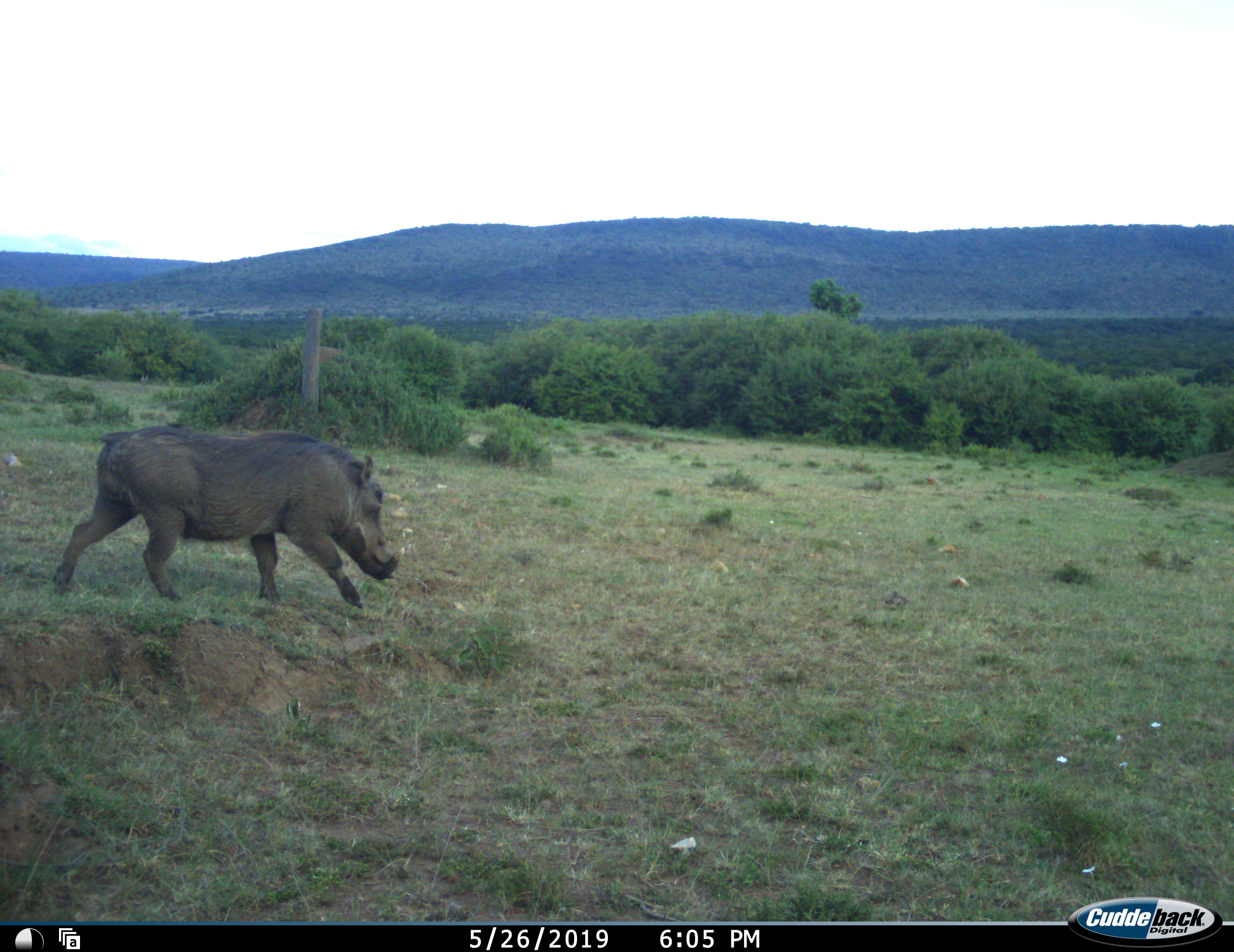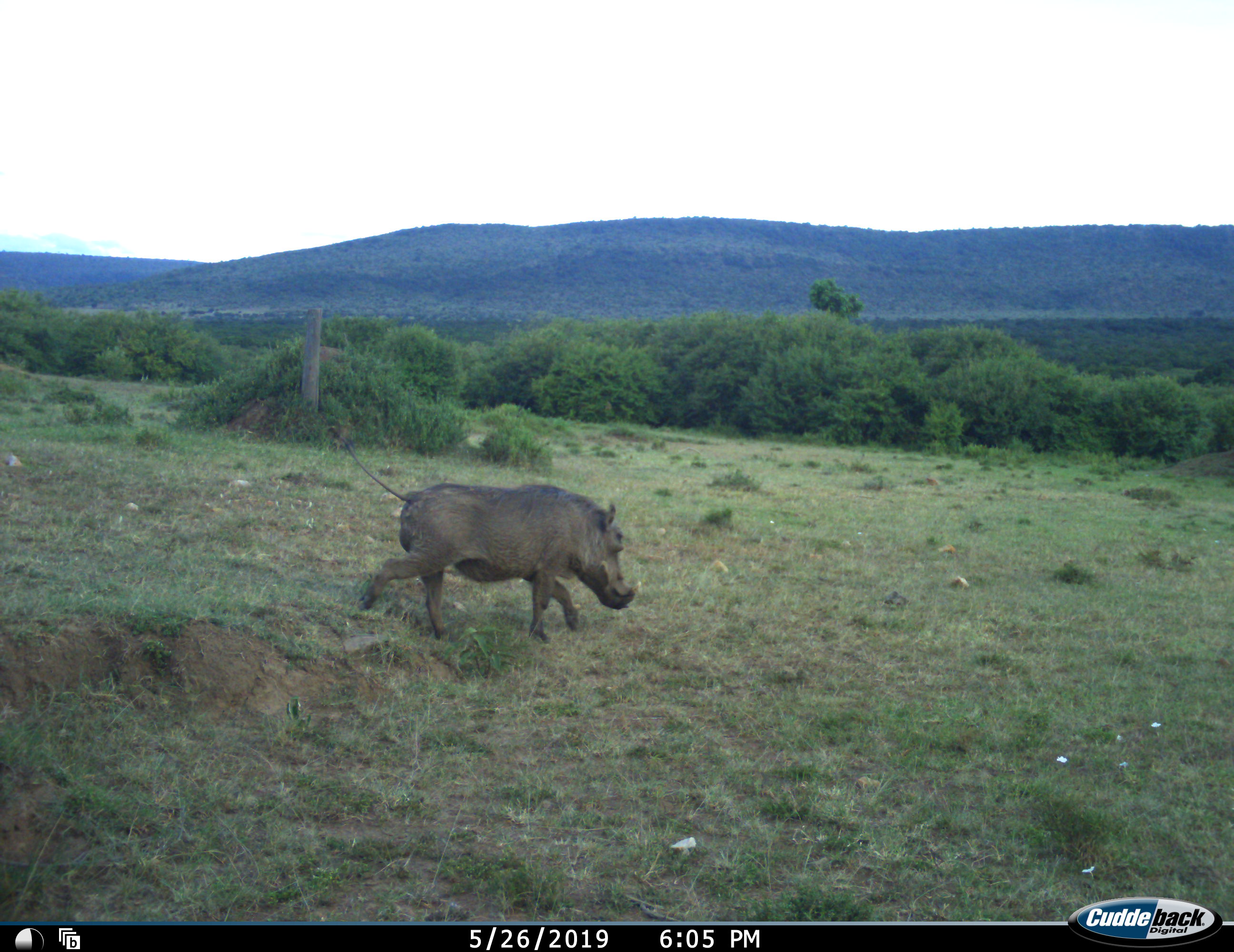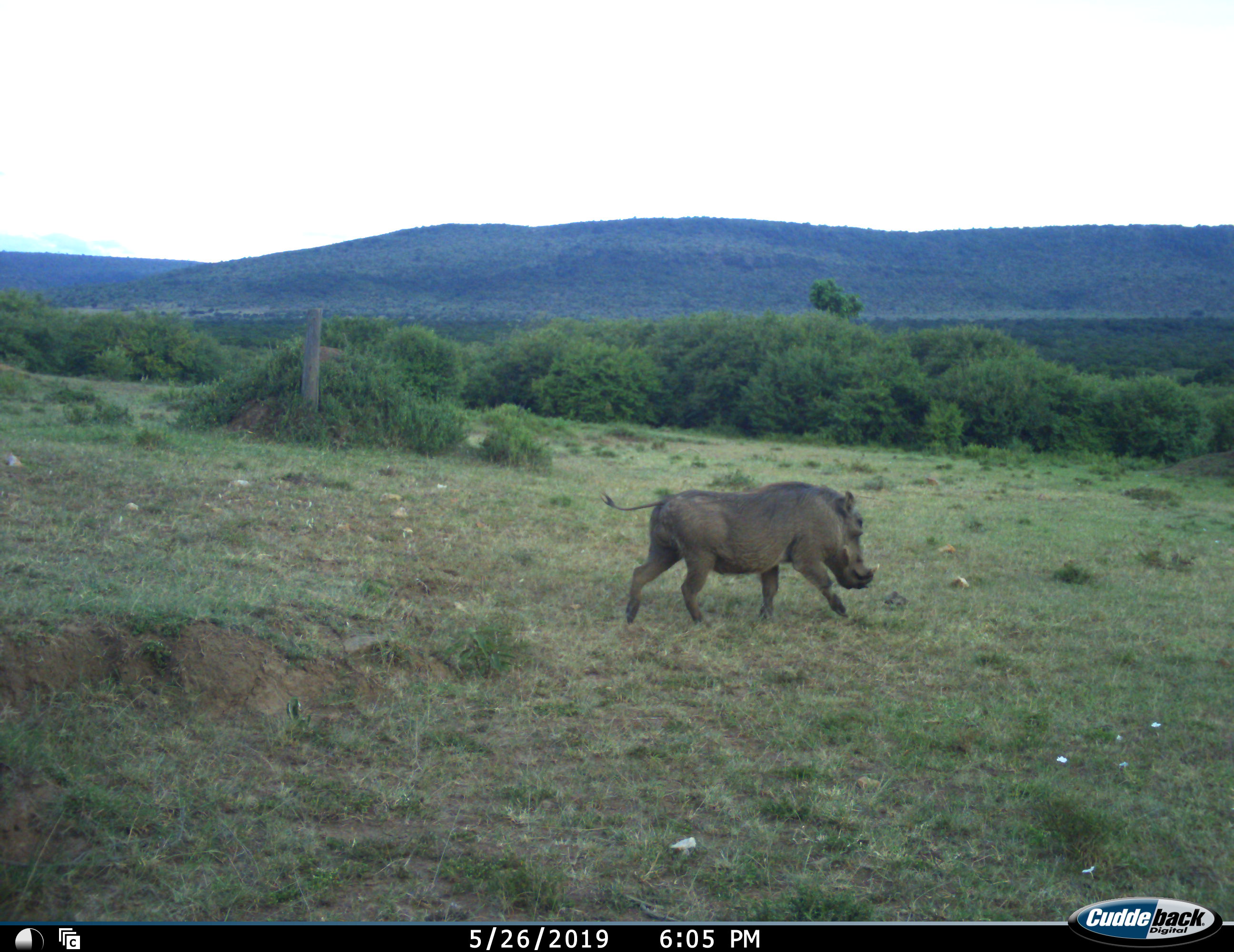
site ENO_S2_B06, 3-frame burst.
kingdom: Animalia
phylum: Chordata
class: Mammalia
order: Artiodactyla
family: Suidae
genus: Phacochoerus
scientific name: Phacochoerus africanus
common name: warthog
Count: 1.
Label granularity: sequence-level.